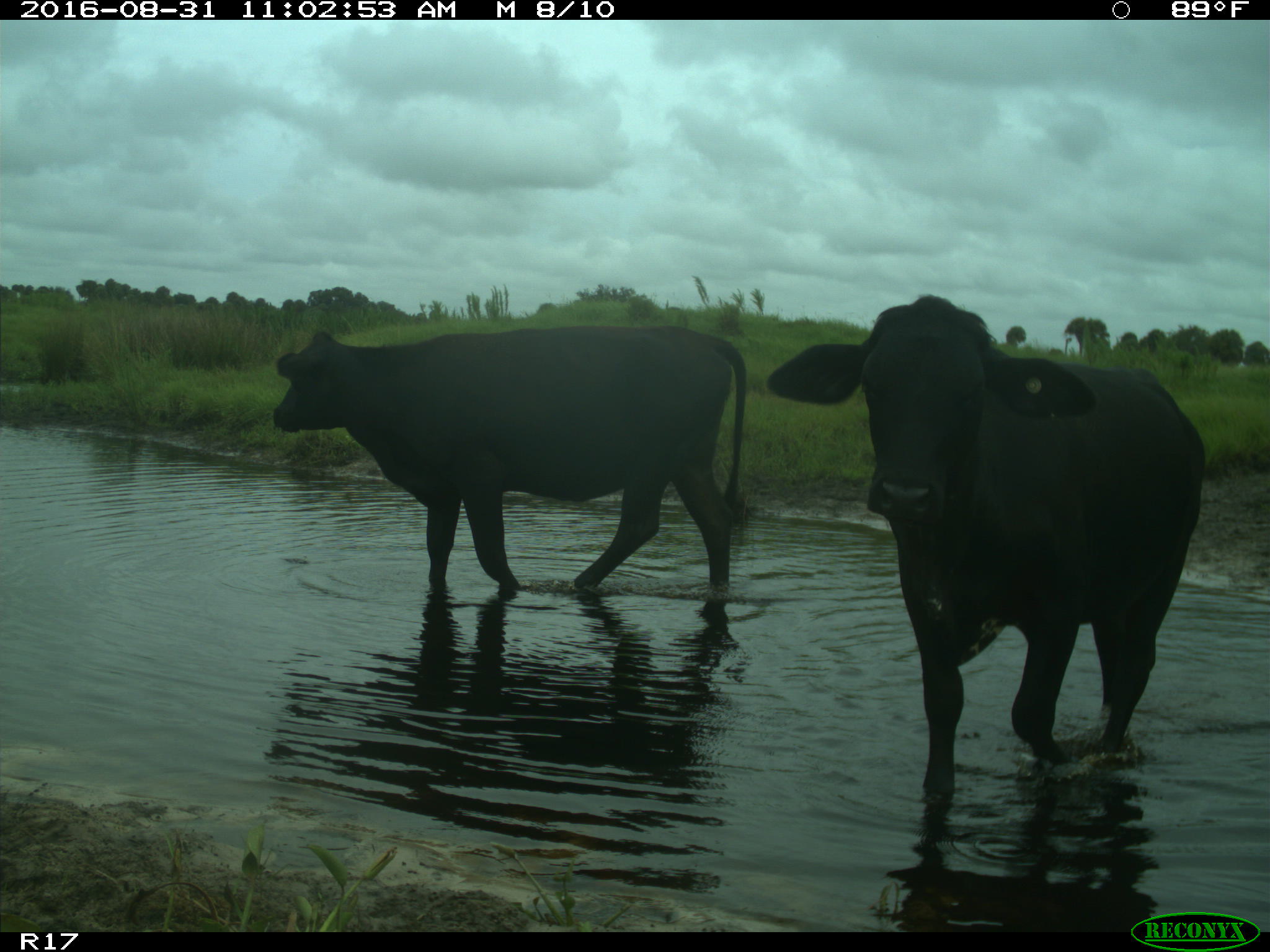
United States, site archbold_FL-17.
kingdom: Animalia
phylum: Chordata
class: Mammalia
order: Artiodactyla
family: Bovidae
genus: Bos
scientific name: Bos taurus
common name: domestic cow